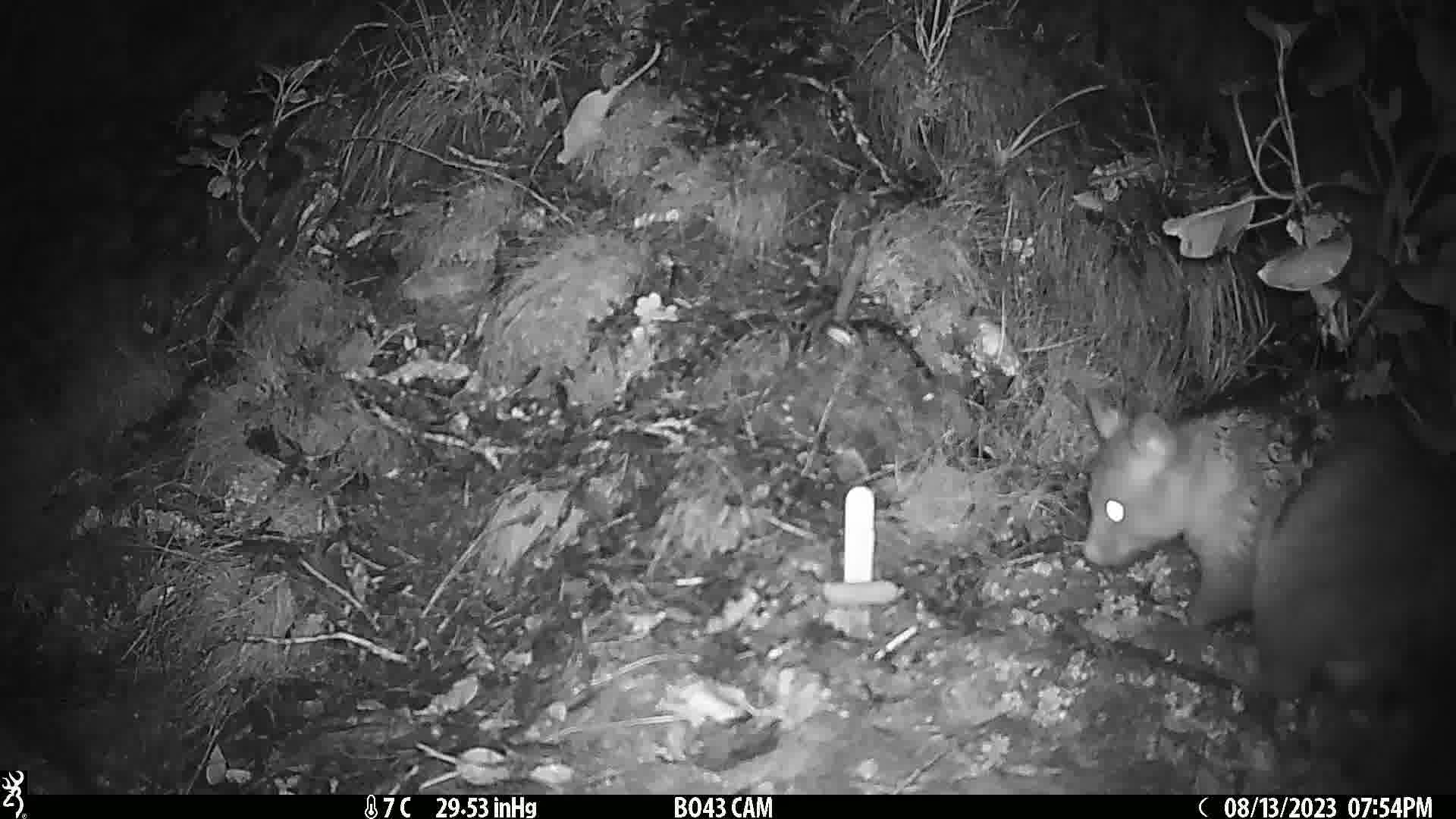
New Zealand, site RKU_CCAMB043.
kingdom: Animalia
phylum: Chordata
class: Mammalia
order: Diprotodontia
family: Phalangeridae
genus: Trichosurus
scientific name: Trichosurus vulpecula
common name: common brushtail possum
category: possum